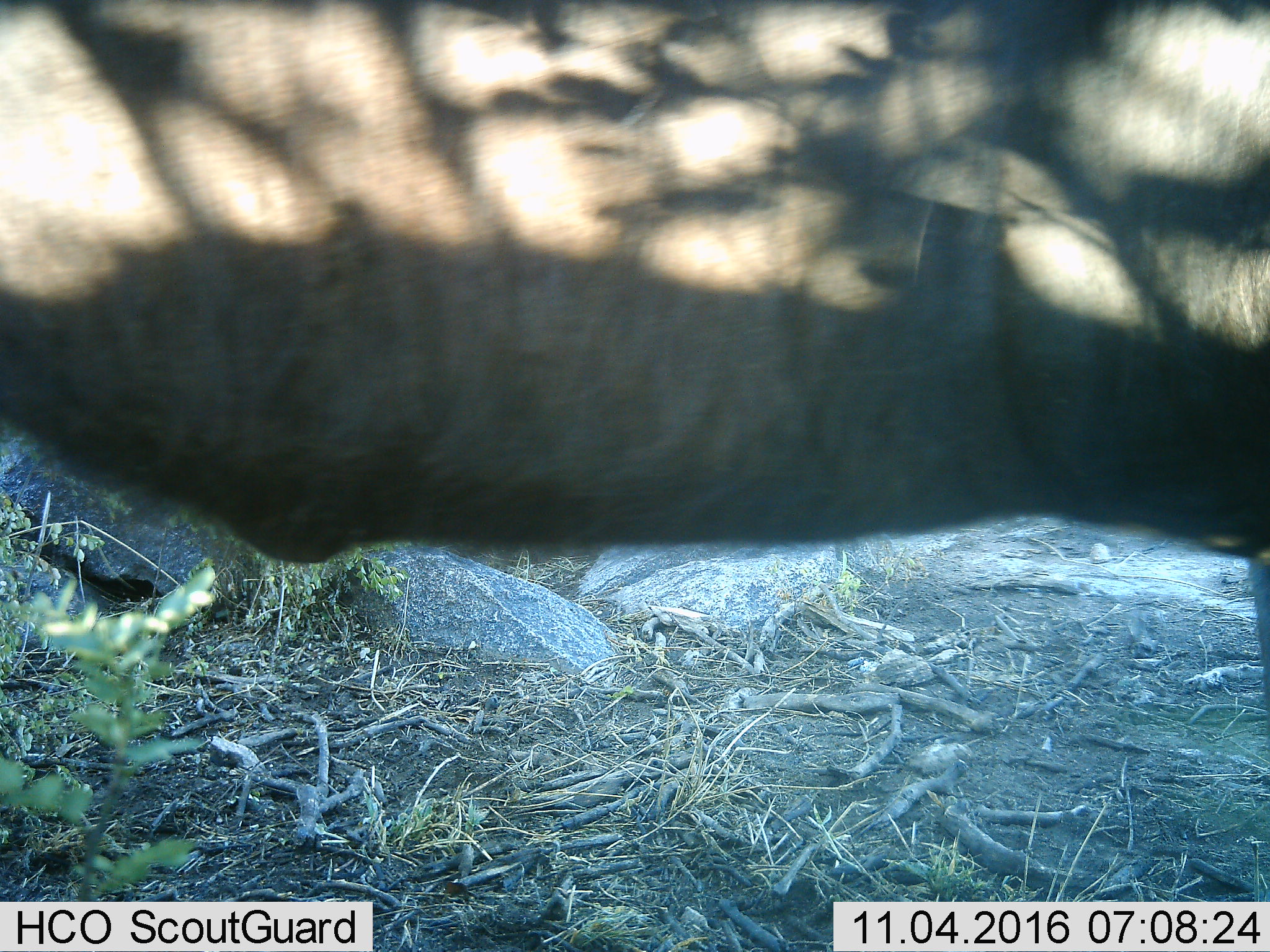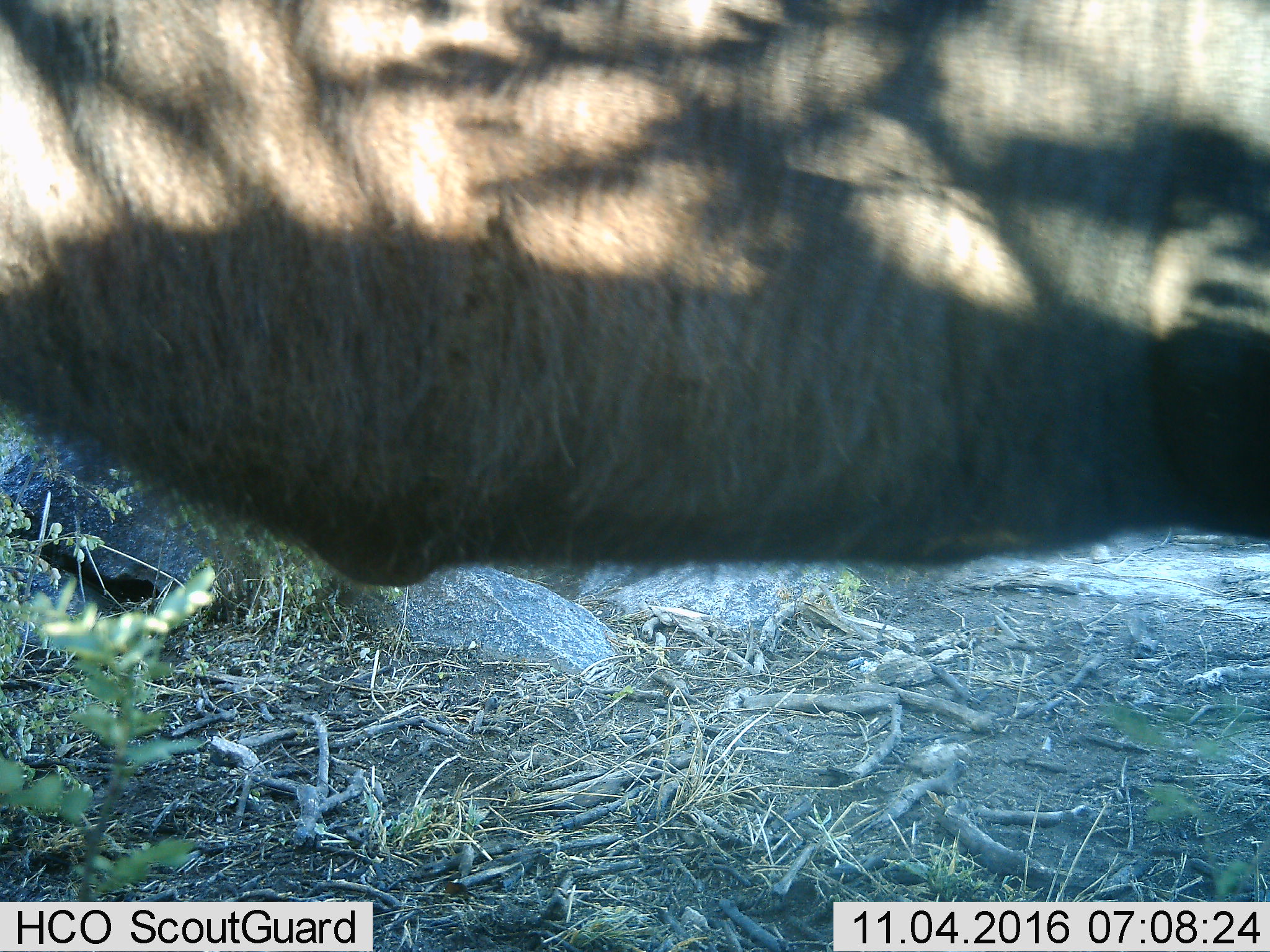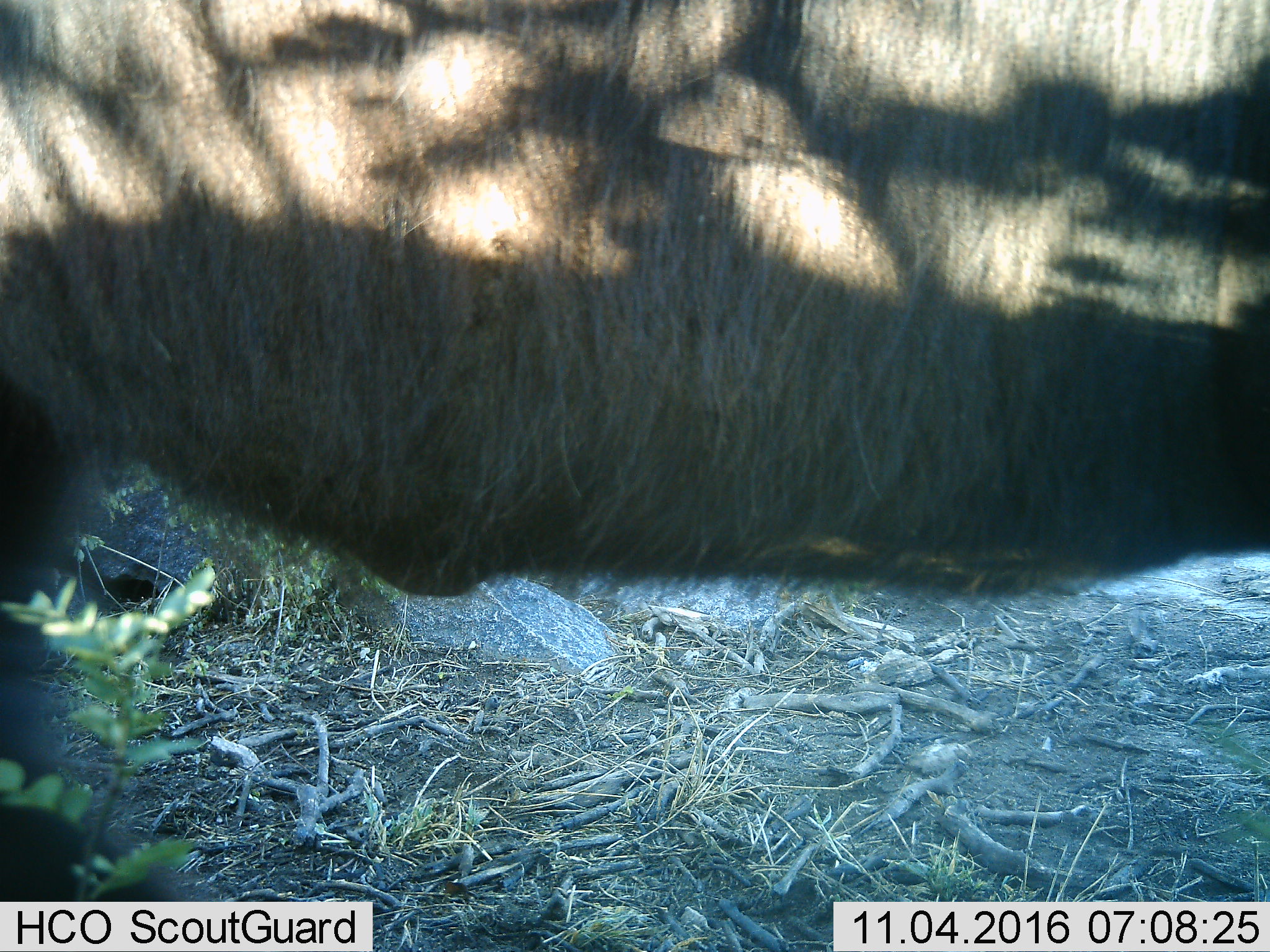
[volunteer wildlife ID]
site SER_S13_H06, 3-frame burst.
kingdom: Animalia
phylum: Chordata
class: Mammalia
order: Artiodactyla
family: Bovidae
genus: Connochaetes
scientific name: Connochaetes taurinus taurinus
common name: blue wildebeest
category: wildebeestblue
Wildebeestblue (blue wildebeest) (Connochaetes taurinus taurinus), count 1. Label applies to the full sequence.